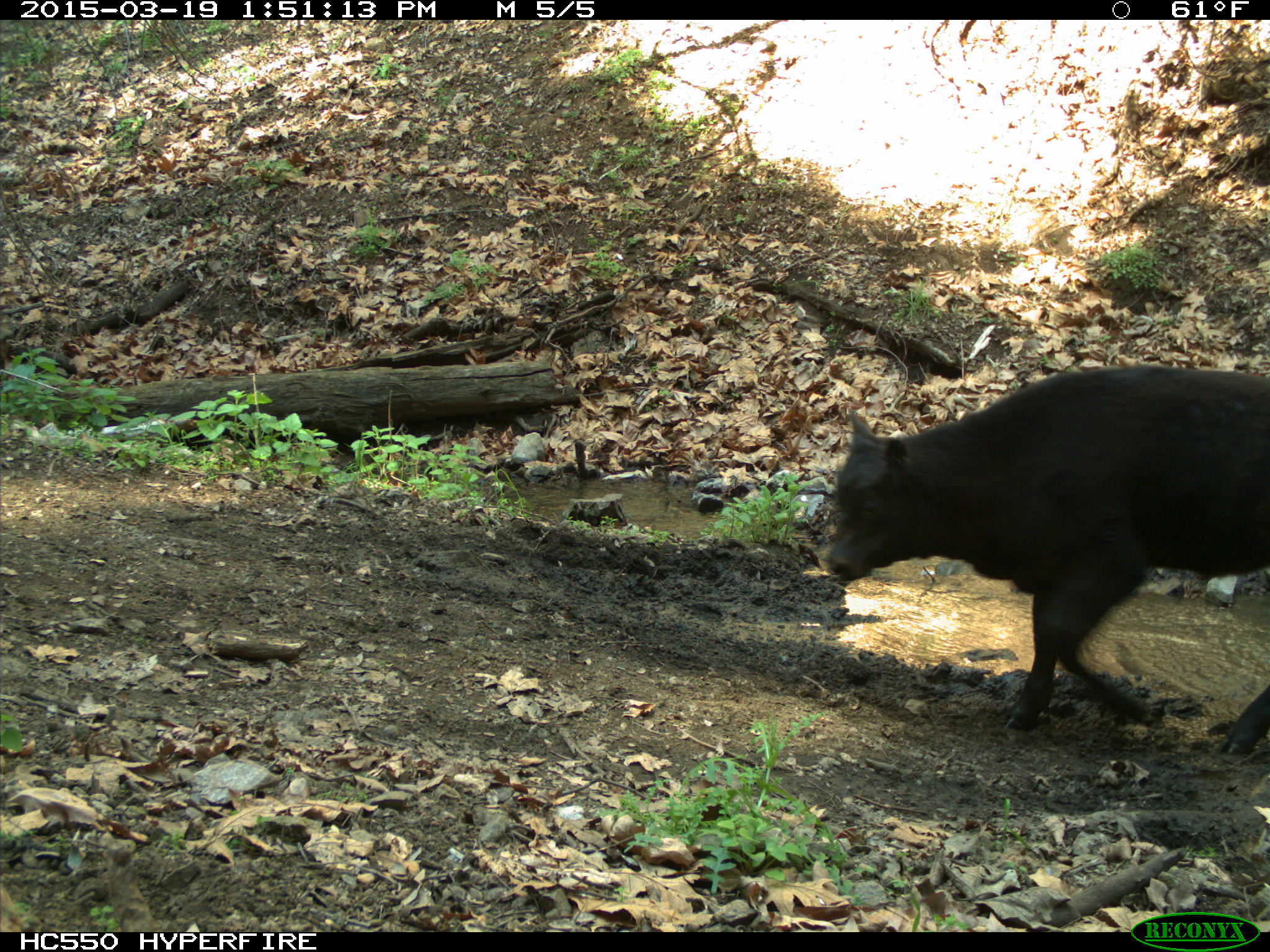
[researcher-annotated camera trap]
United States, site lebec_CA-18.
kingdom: Animalia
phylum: Chordata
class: Mammalia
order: Artiodactyla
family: Bovidae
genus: Bos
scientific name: Bos taurus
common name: domestic cow